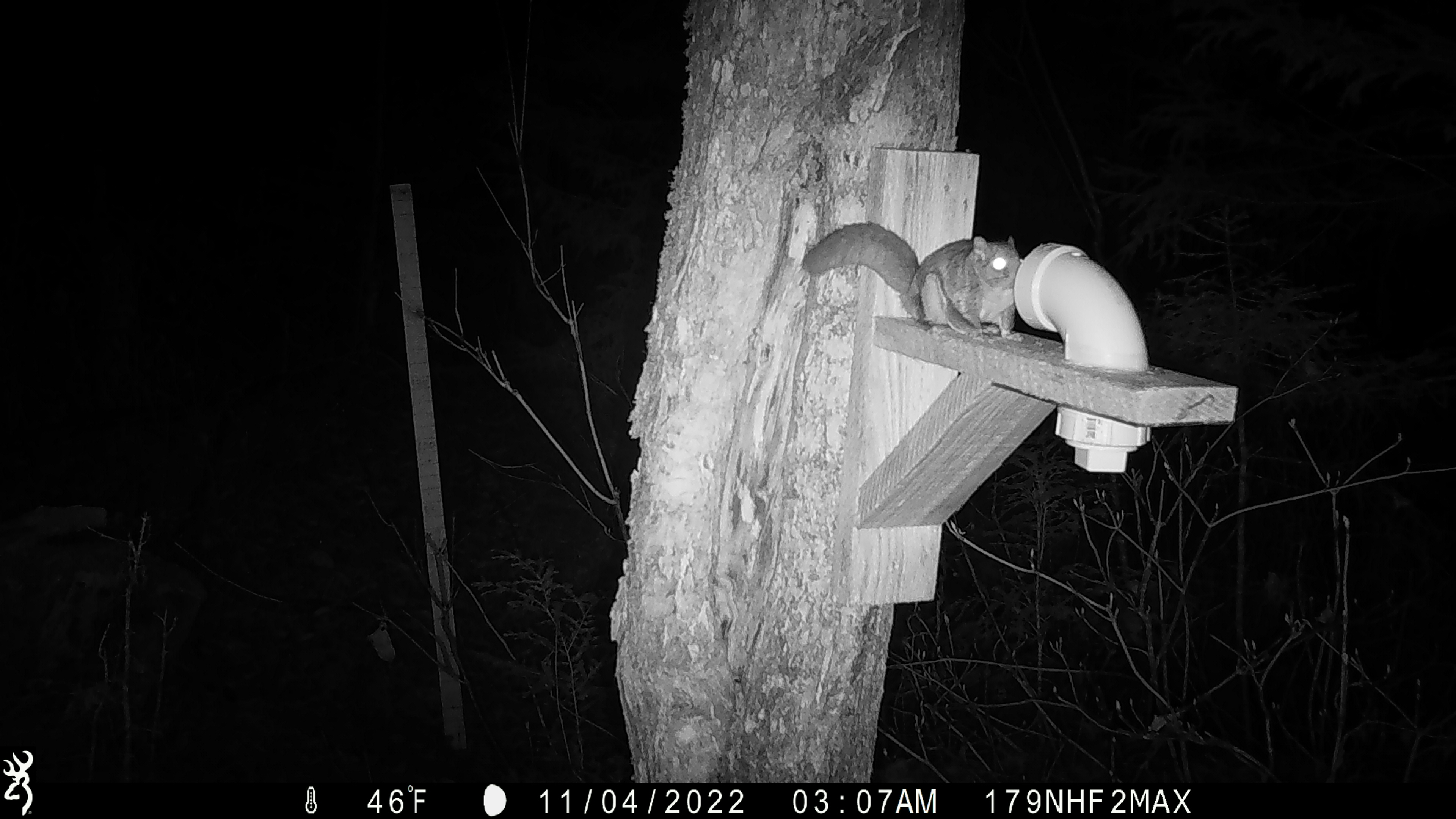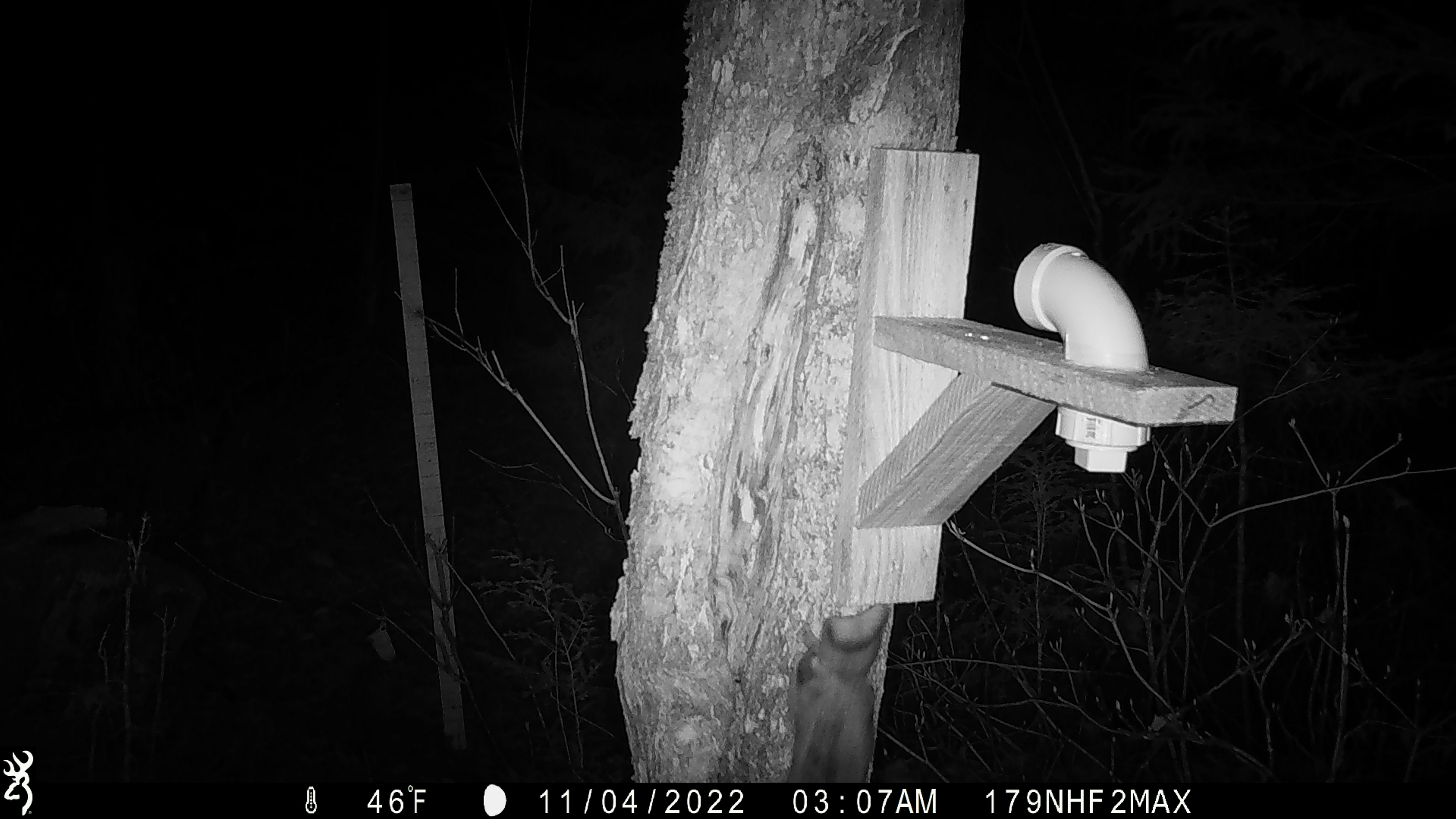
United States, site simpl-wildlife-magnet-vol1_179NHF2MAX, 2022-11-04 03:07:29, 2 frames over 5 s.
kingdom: Animalia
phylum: Chordata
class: Mammalia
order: Rodentia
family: Sciuridae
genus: Glaucomys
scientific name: Glaucomys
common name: flying squirrel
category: flying squirrel sp.